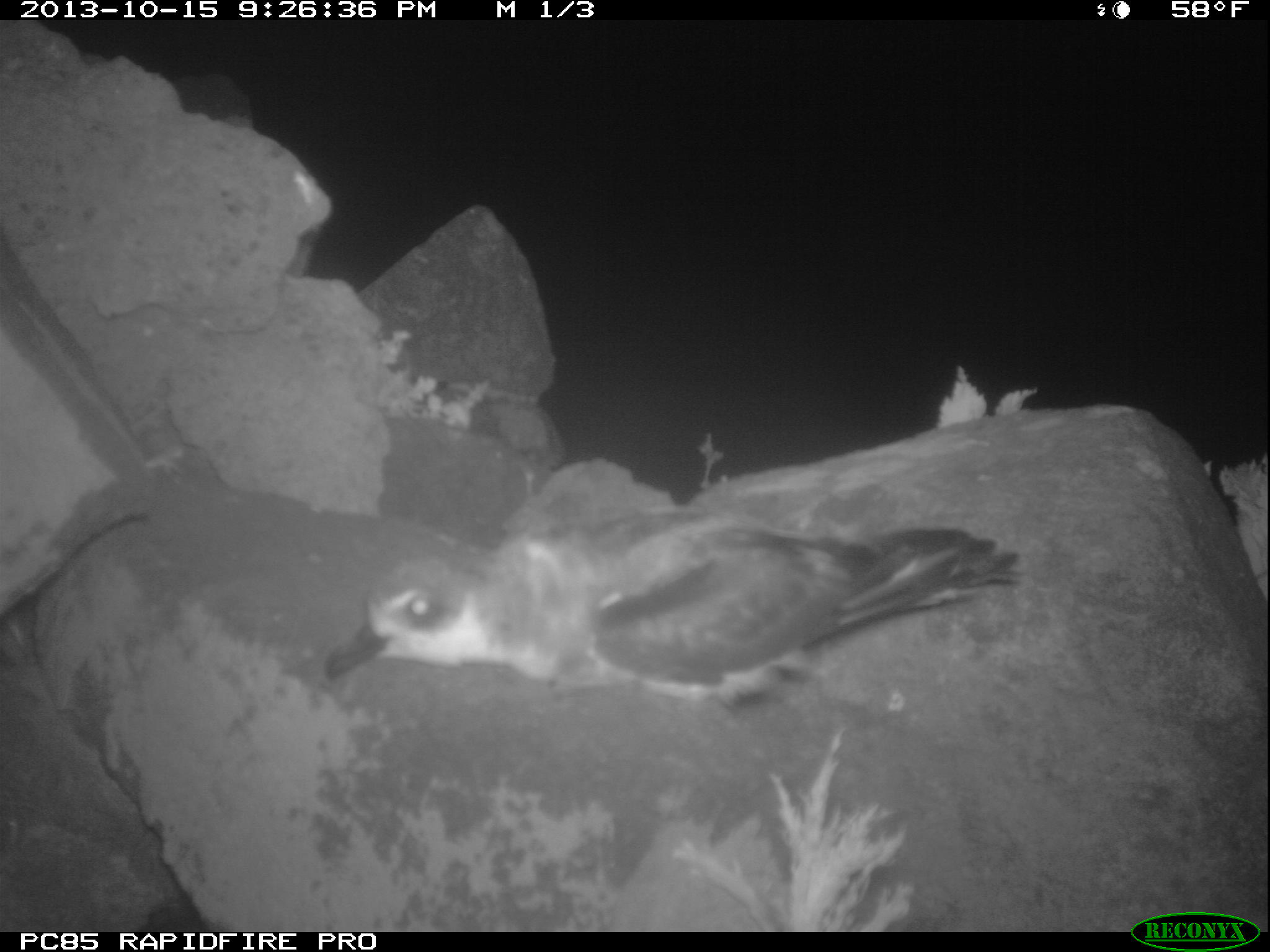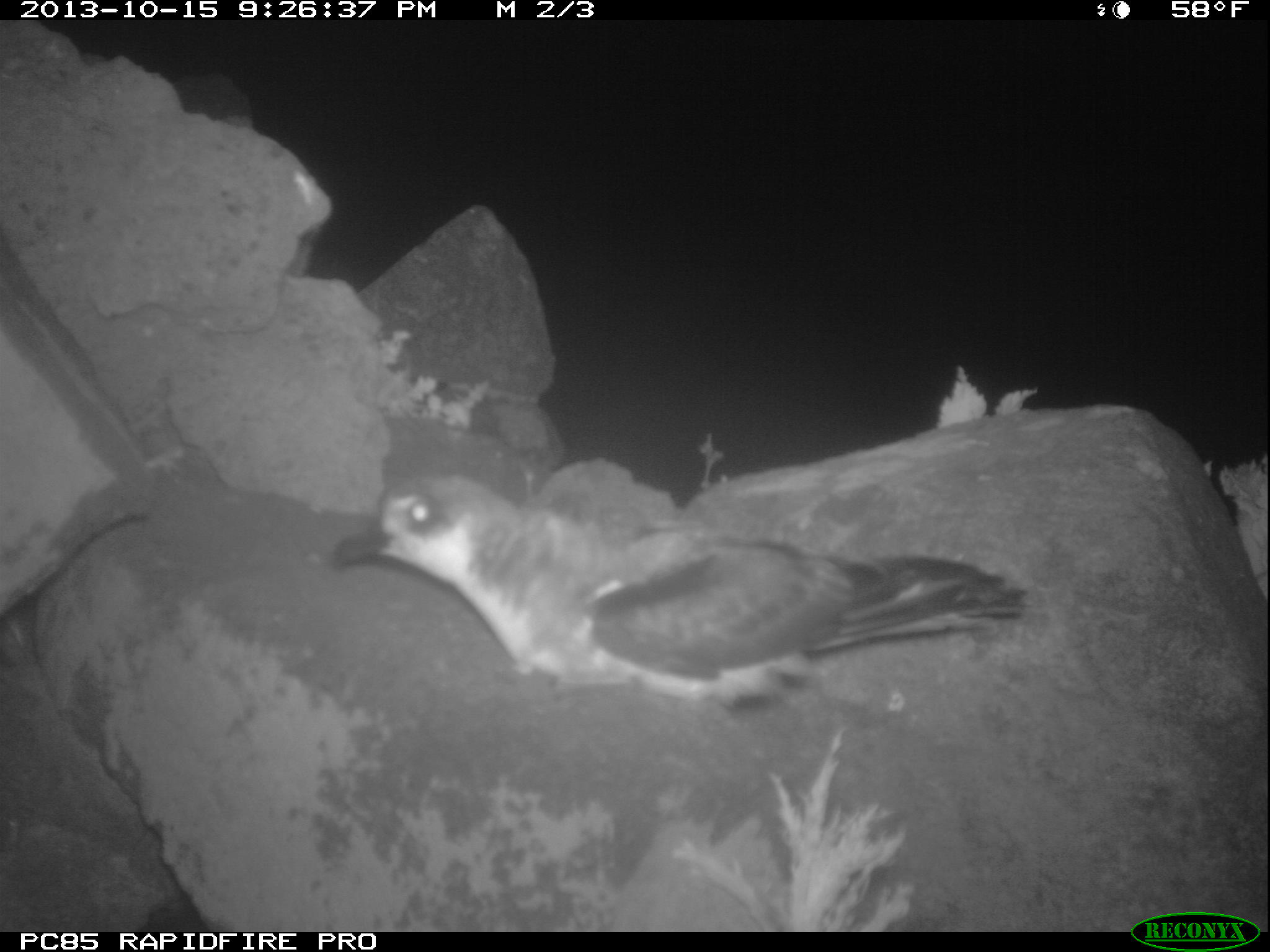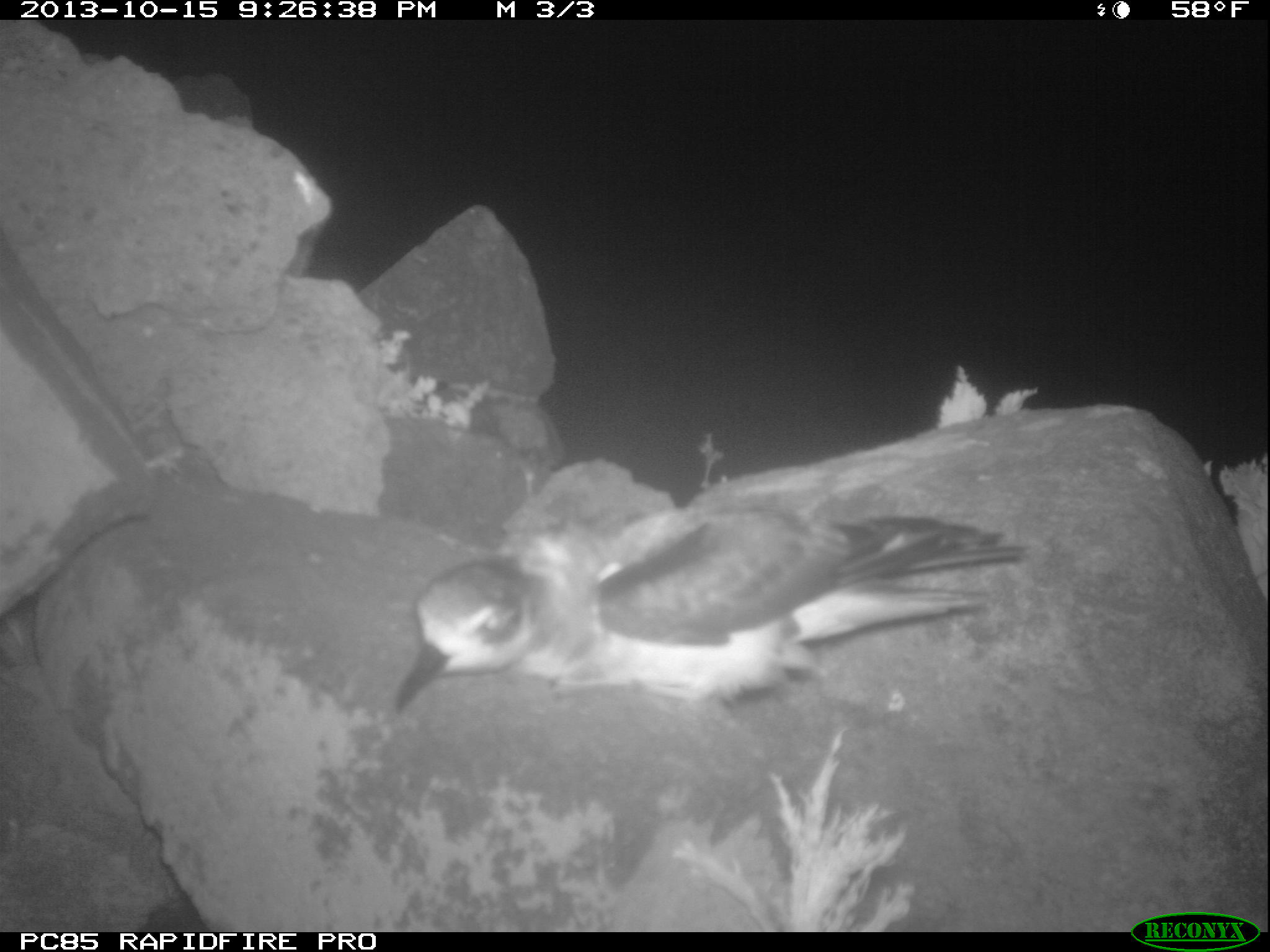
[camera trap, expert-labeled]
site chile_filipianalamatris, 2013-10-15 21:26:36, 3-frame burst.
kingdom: Animalia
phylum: Chordata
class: Aves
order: Procellariiformes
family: Procellariidae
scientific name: Procellariidae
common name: petrel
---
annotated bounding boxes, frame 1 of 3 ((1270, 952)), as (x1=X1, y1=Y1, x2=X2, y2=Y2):
petrel: (x1=324, y1=504, x2=1020, y2=700)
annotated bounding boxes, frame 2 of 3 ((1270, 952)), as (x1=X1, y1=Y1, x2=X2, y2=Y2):
petrel: (x1=329, y1=456, x2=1033, y2=702)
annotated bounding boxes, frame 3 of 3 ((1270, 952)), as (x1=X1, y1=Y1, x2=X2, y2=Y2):
petrel: (x1=384, y1=430, x2=1038, y2=725)